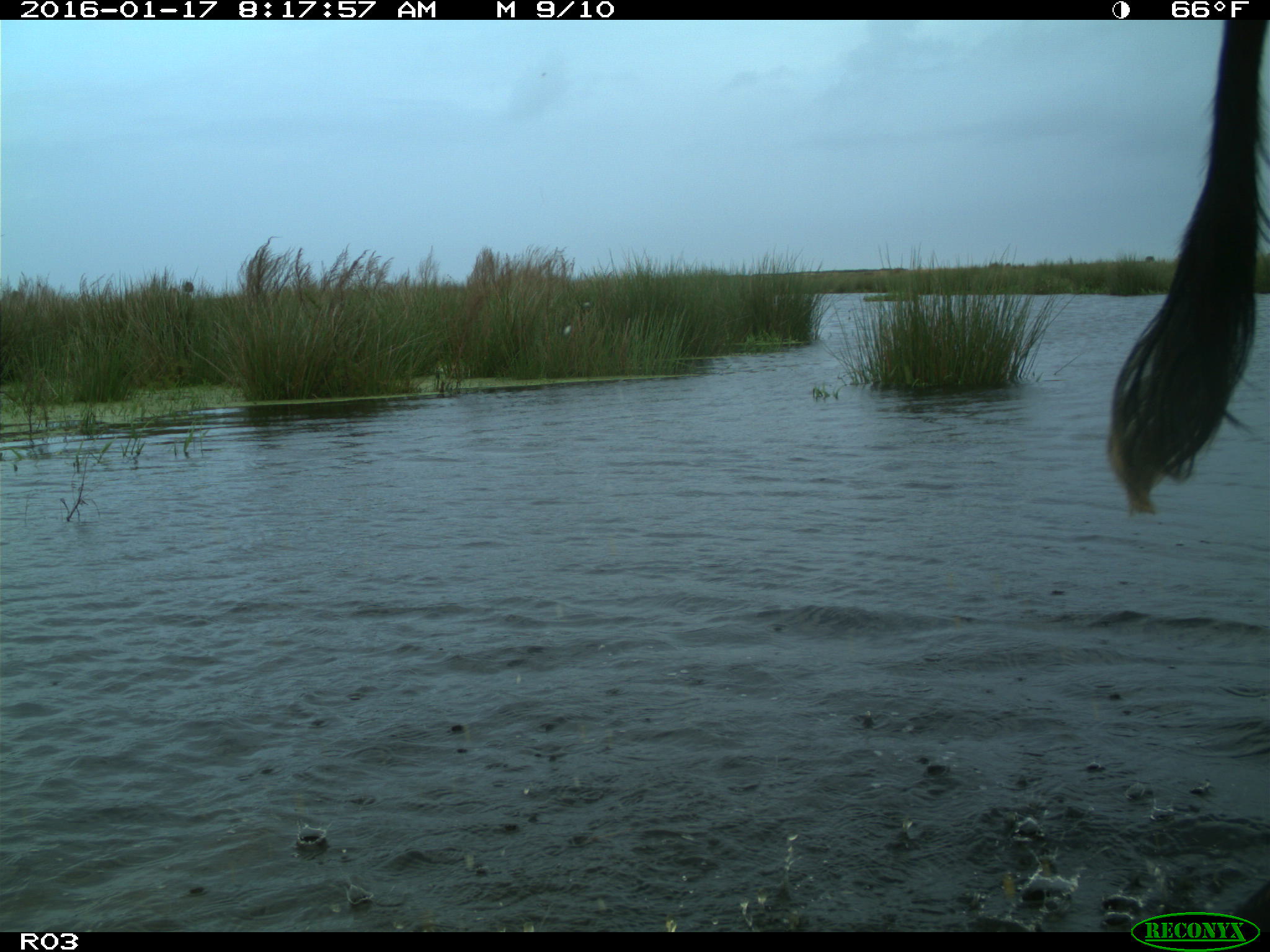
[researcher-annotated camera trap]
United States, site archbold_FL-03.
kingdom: Animalia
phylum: Chordata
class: Mammalia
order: Artiodactyla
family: Bovidae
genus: Bos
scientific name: Bos taurus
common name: domestic cow